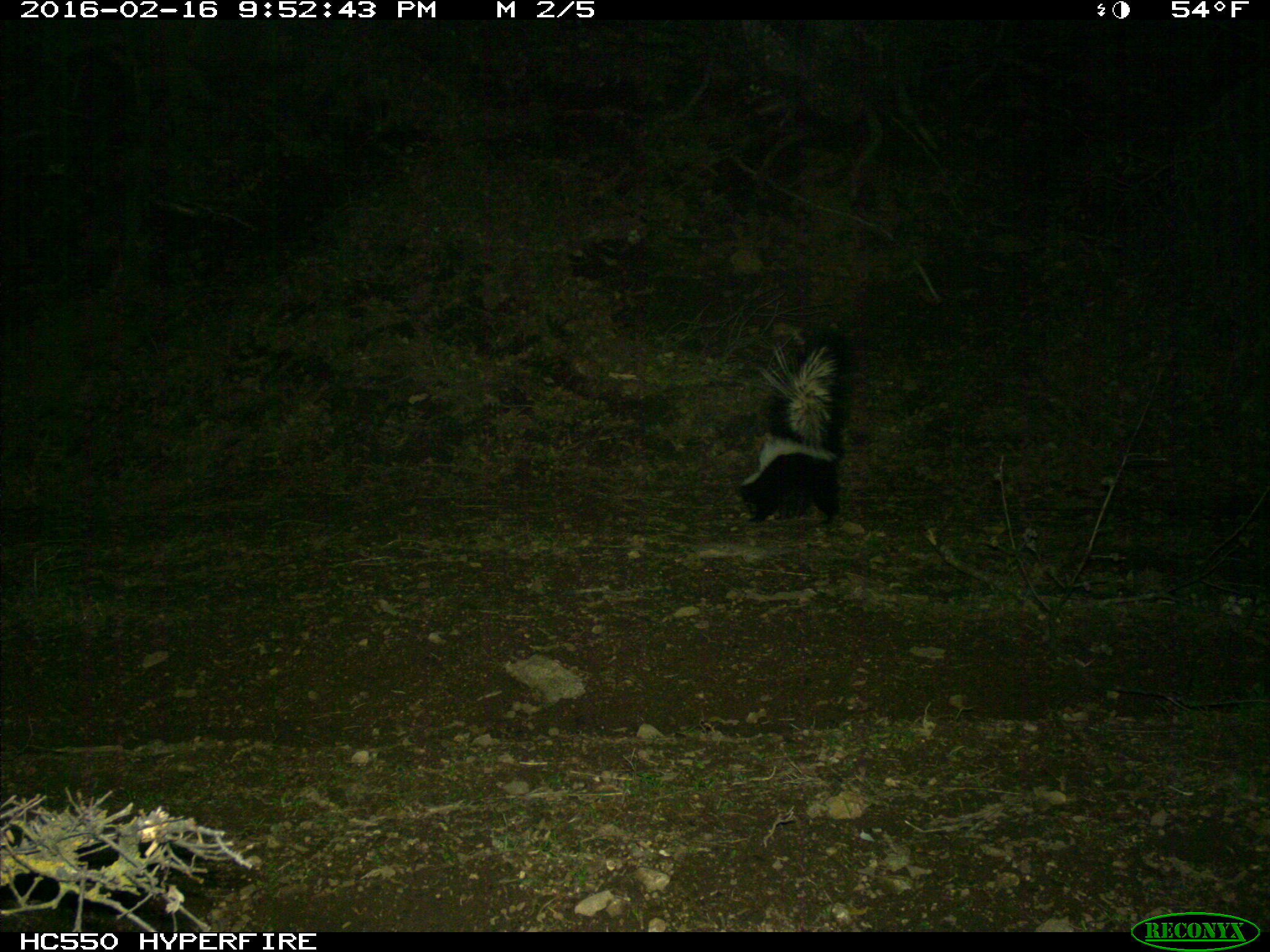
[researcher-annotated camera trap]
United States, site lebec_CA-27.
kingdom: Animalia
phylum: Chordata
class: Mammalia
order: Carnivora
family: Mephitidae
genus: Mephitis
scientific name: Mephitis mephitis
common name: striped skunk